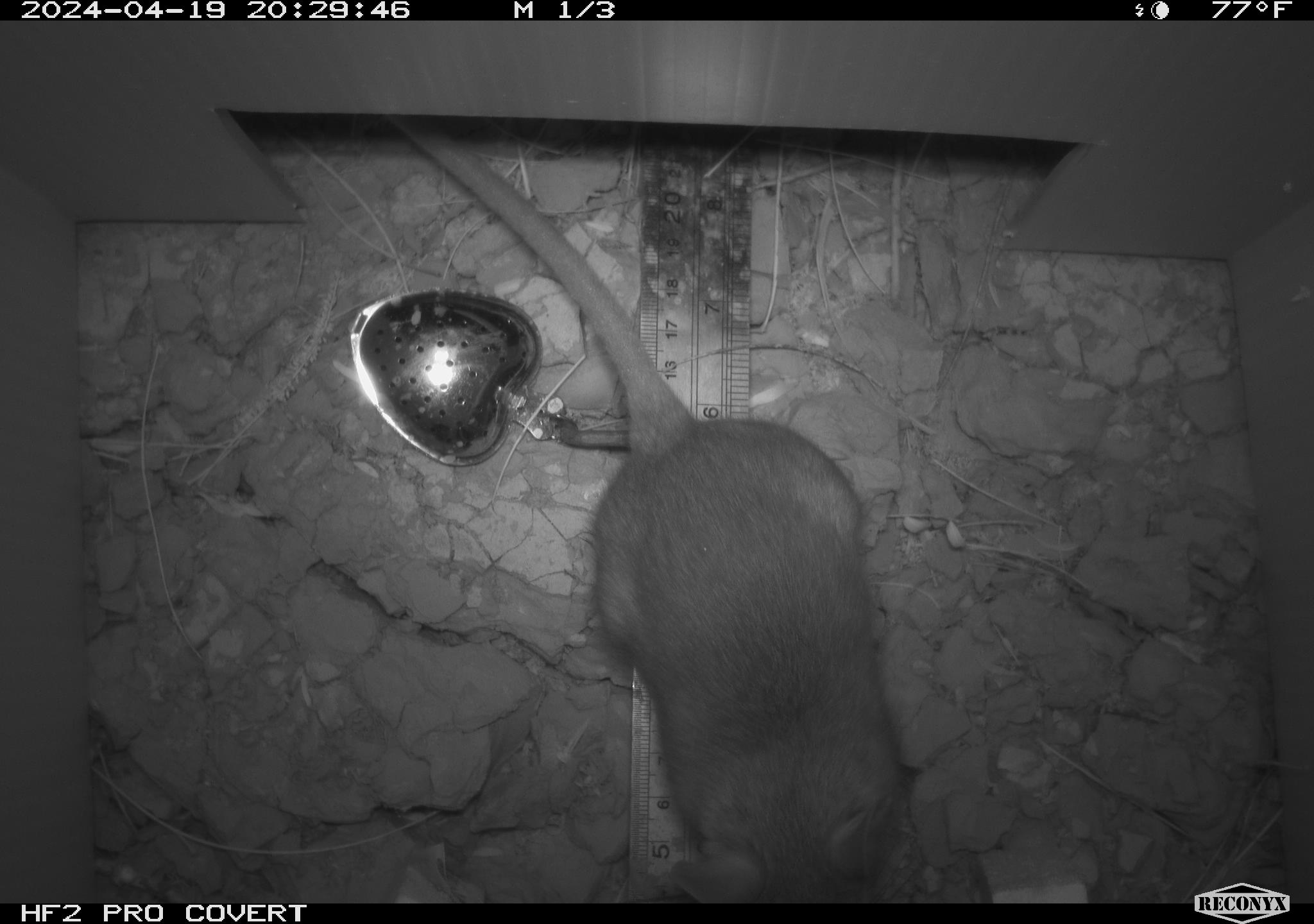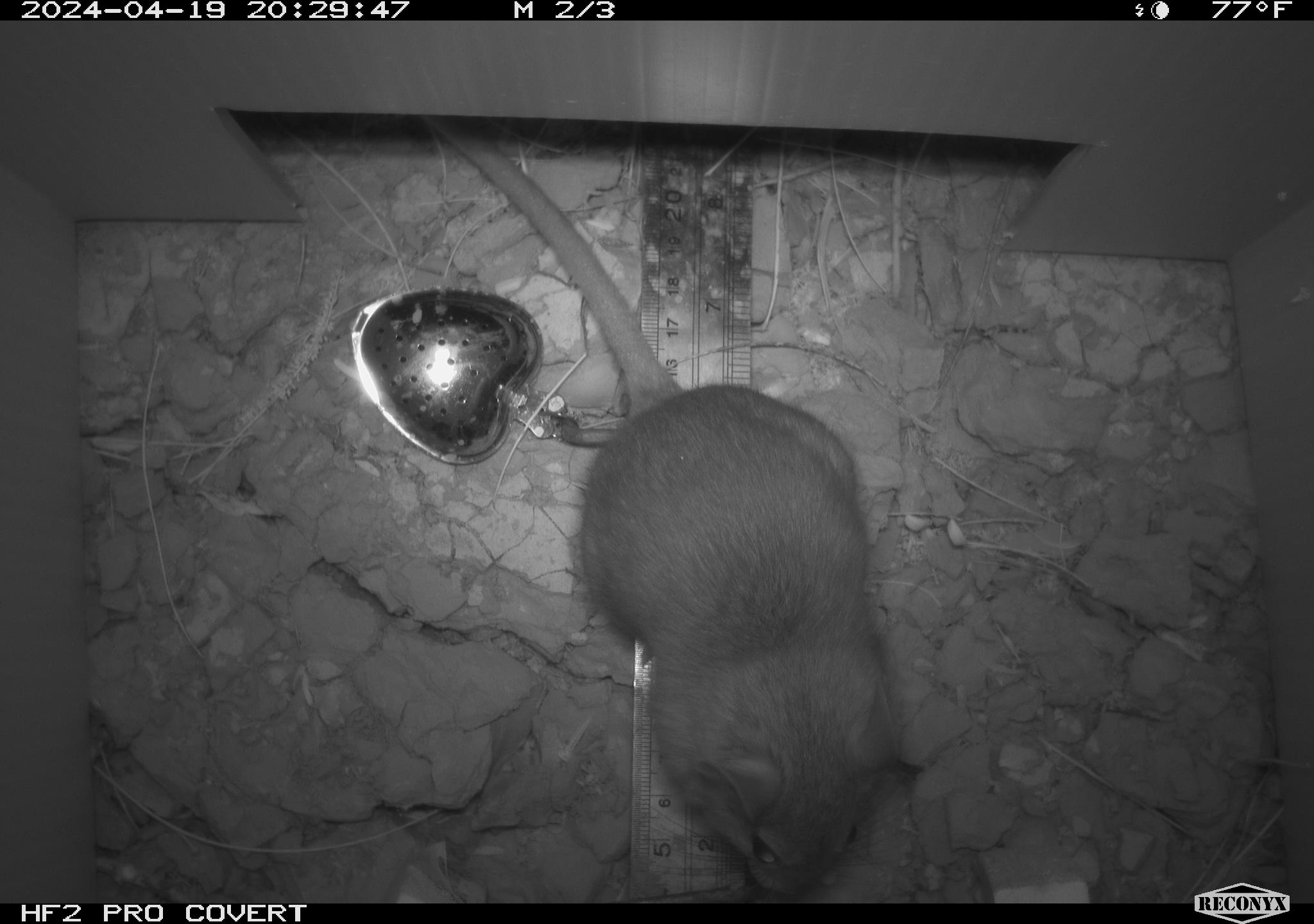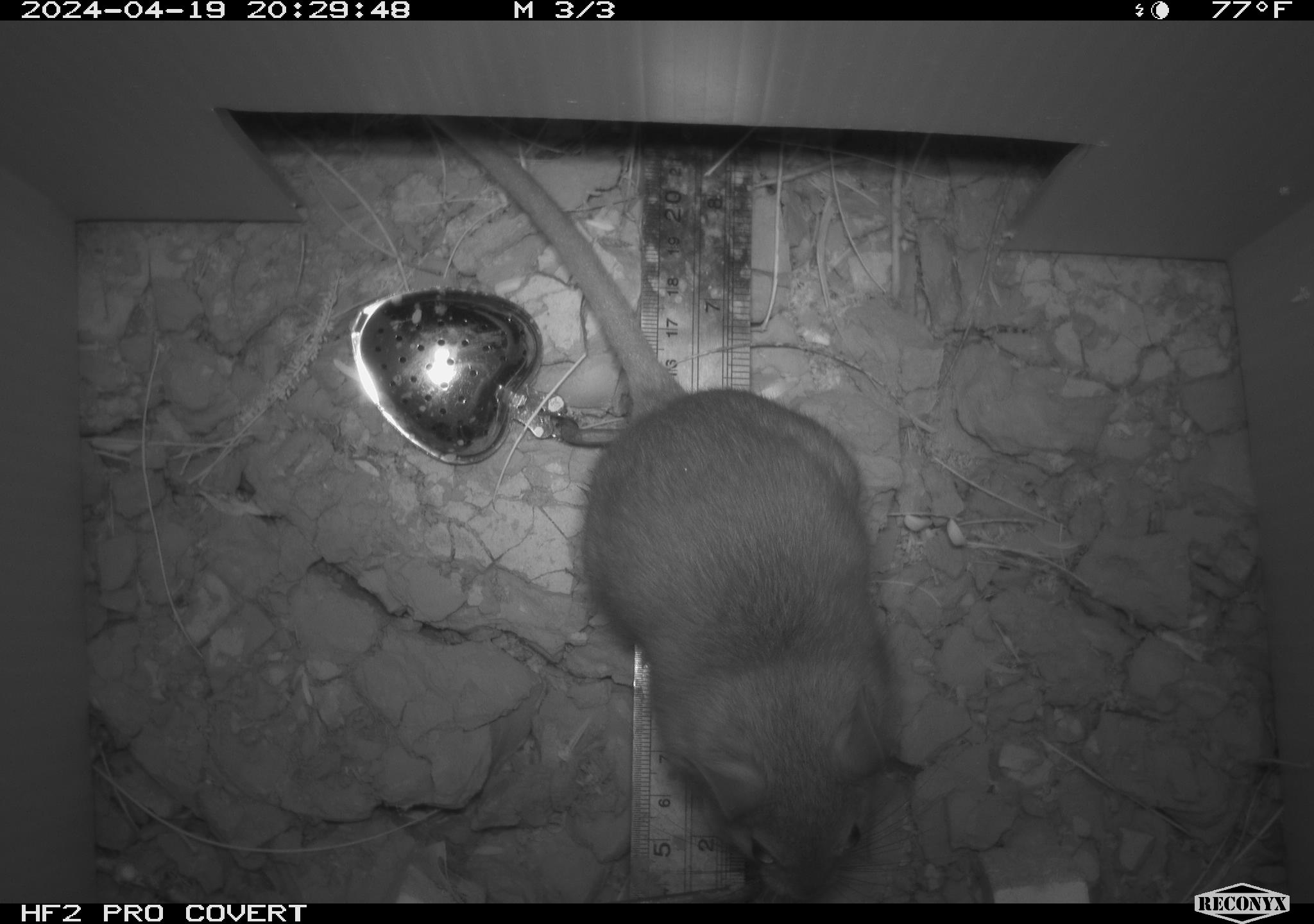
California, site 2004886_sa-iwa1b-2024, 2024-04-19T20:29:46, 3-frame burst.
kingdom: Animalia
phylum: Chordata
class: Mammalia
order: Rodentia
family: Cricetidae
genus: Neotoma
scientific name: Neotoma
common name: pack rat or woodrat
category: neotoma species